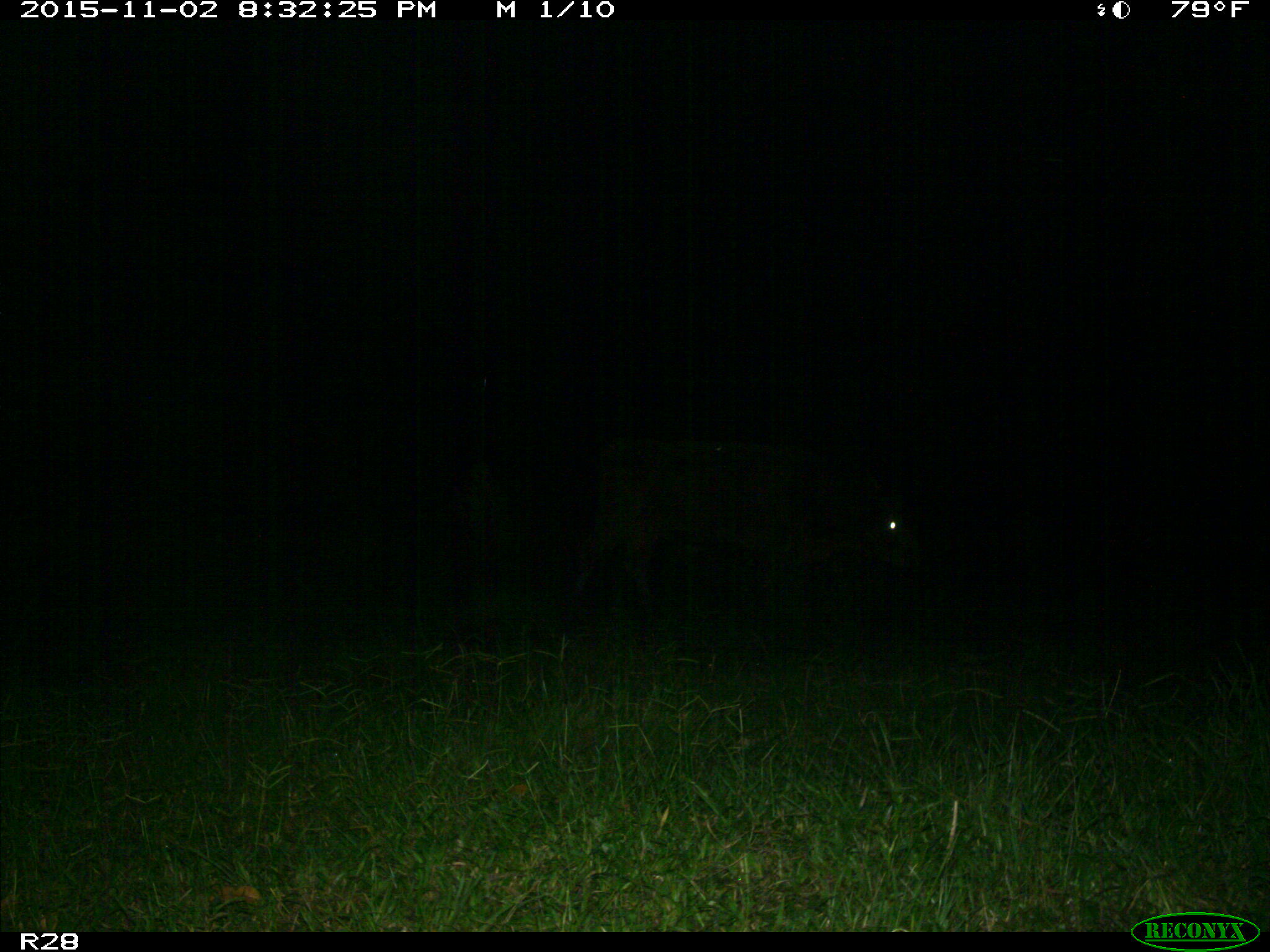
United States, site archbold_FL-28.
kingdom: Animalia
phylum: Chordata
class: Mammalia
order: Artiodactyla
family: Suidae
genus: Sus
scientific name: Sus scrofa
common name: wild boar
Sus scrofa (wild boar).